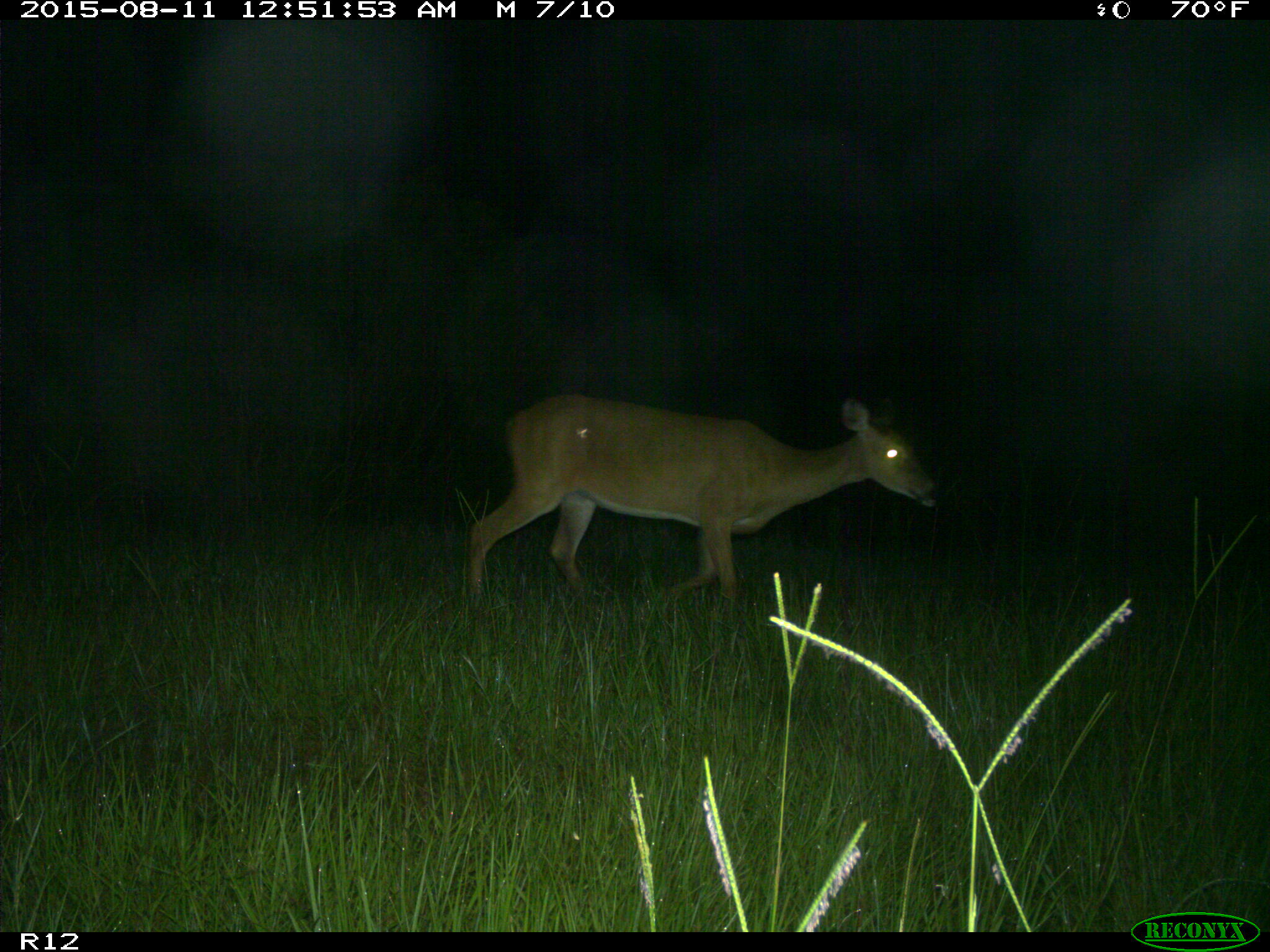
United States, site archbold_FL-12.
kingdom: Animalia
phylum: Chordata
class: Mammalia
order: Artiodactyla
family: Cervidae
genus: Odocoileus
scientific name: Odocoileus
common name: deer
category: unidentified deer